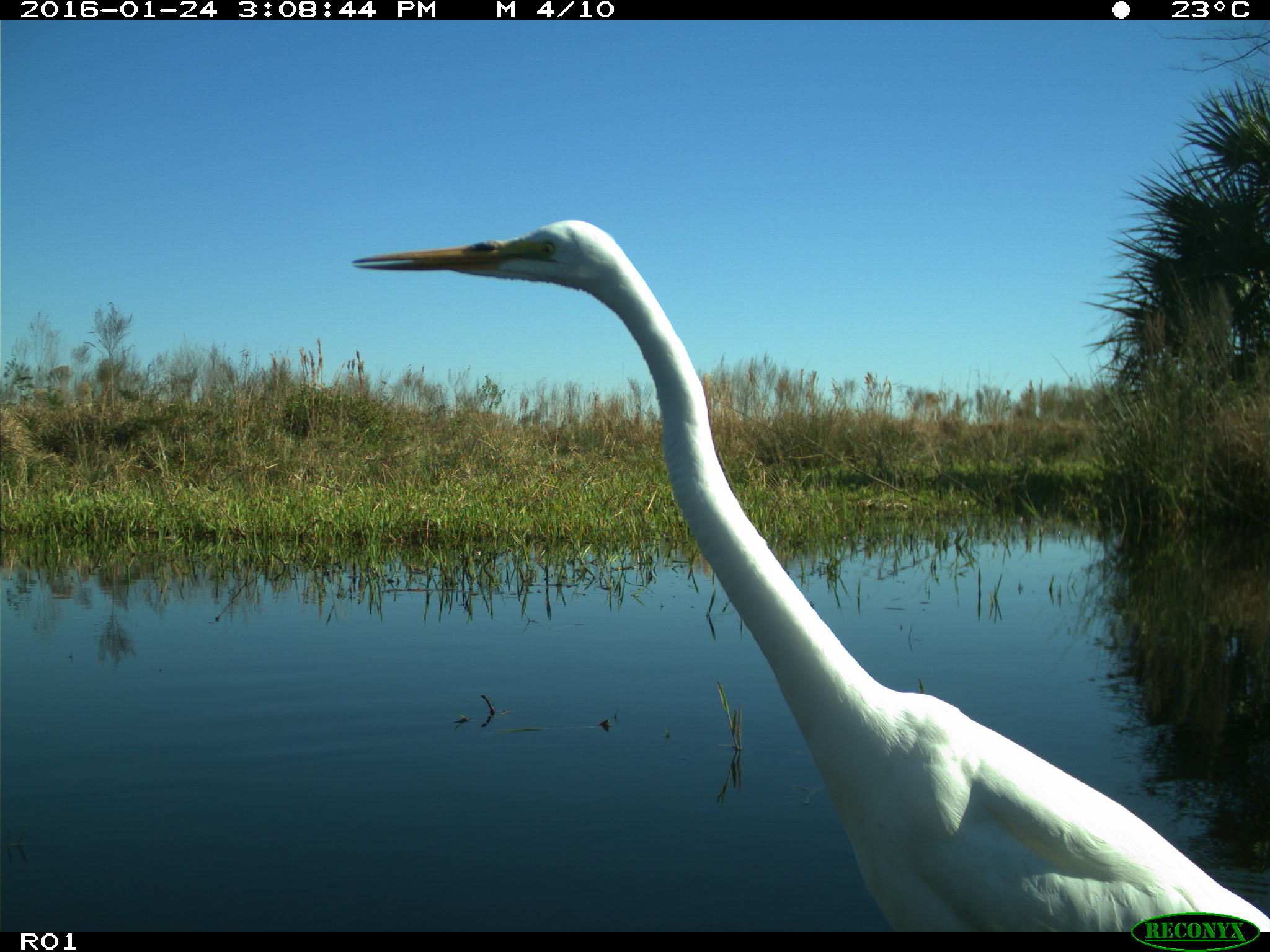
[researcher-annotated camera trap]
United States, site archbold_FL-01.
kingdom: Animalia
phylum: Chordata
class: Aves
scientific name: Aves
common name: birds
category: unidentified bird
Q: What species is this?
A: Unidentified bird (birds) (Aves).